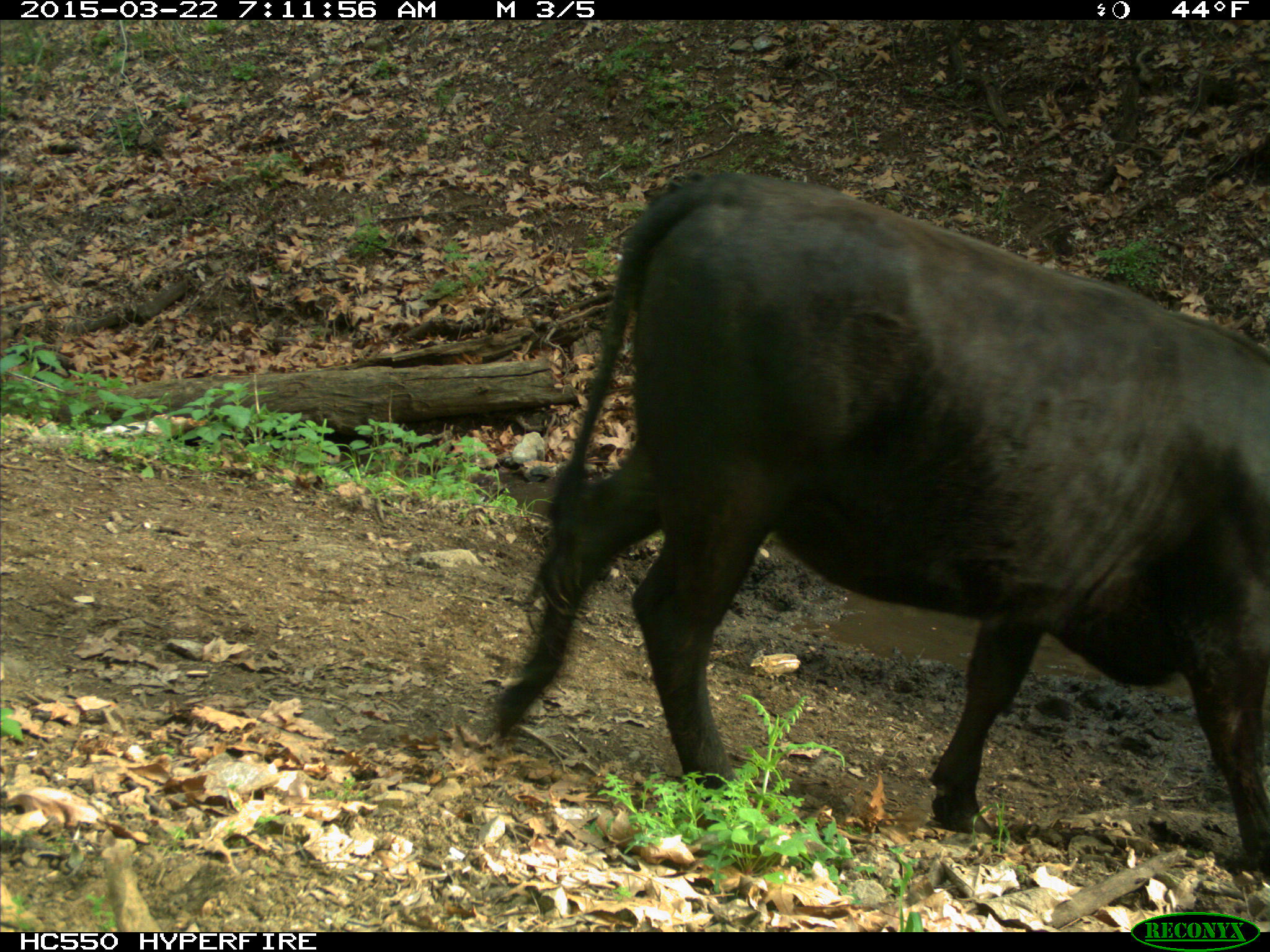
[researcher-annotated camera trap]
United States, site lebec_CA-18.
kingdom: Animalia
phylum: Chordata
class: Mammalia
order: Artiodactyla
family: Bovidae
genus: Bos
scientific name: Bos taurus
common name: domestic cow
Bos taurus (domestic cow).